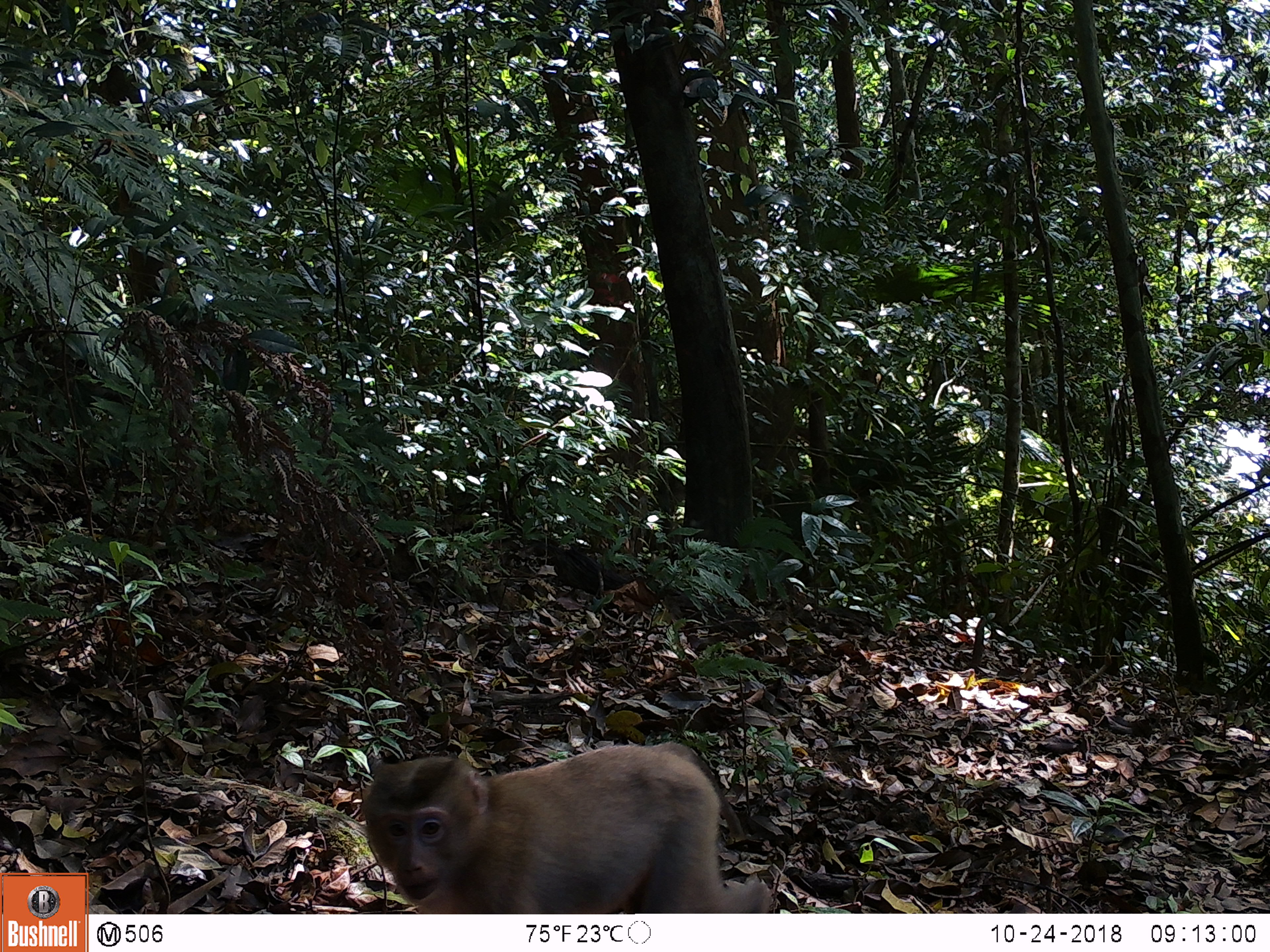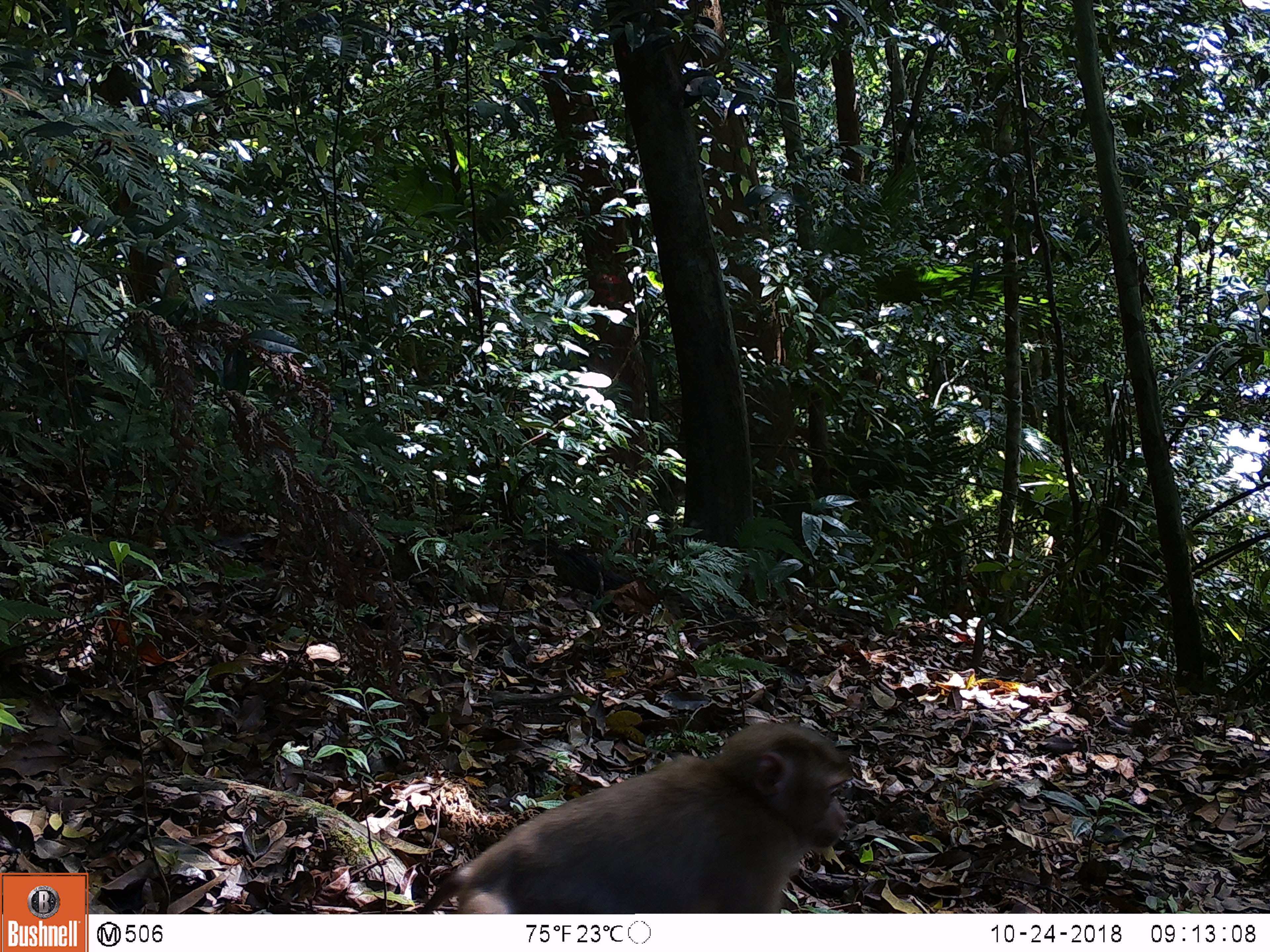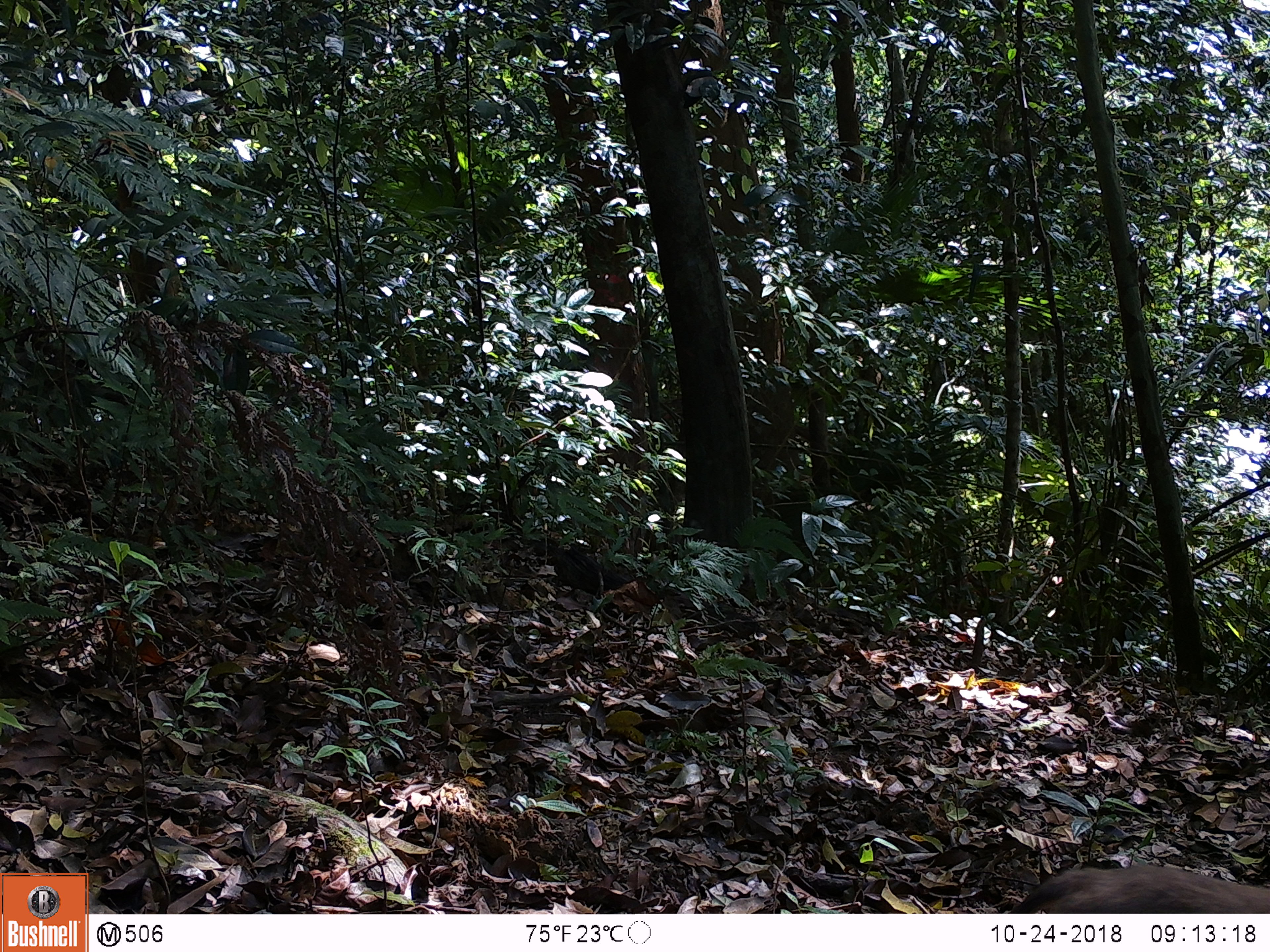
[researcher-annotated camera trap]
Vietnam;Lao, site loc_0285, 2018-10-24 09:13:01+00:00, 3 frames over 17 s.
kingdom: Animalia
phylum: Chordata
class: Mammalia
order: Primates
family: Cercopithecidae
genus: Macaca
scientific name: Macaca nemestrina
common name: pig-tailed macaque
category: pig tailed macaque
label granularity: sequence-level